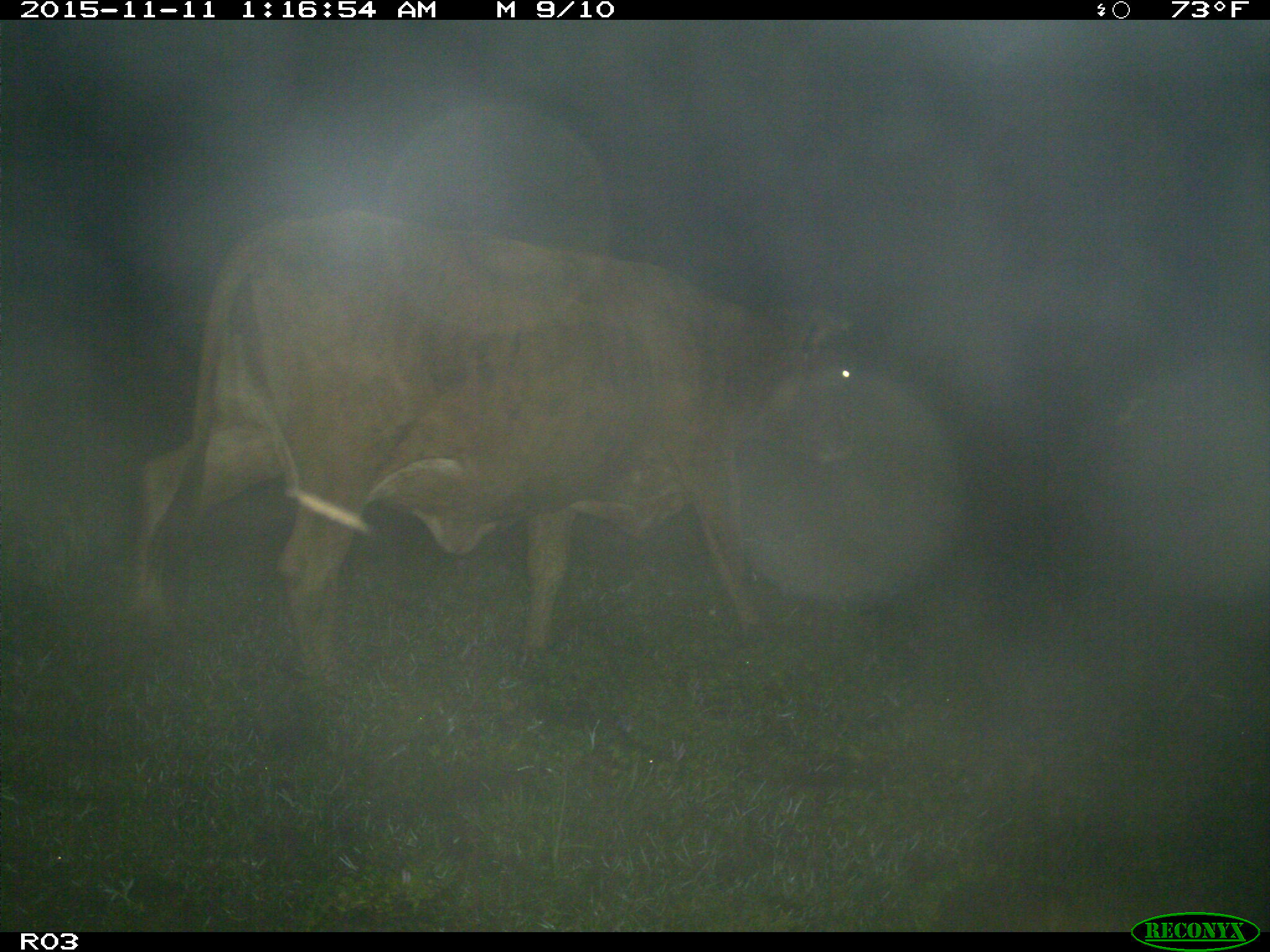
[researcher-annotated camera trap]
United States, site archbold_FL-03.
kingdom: Animalia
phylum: Chordata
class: Mammalia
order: Artiodactyla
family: Bovidae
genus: Bos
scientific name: Bos taurus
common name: domestic cow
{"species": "Bos taurus (domestic cow)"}